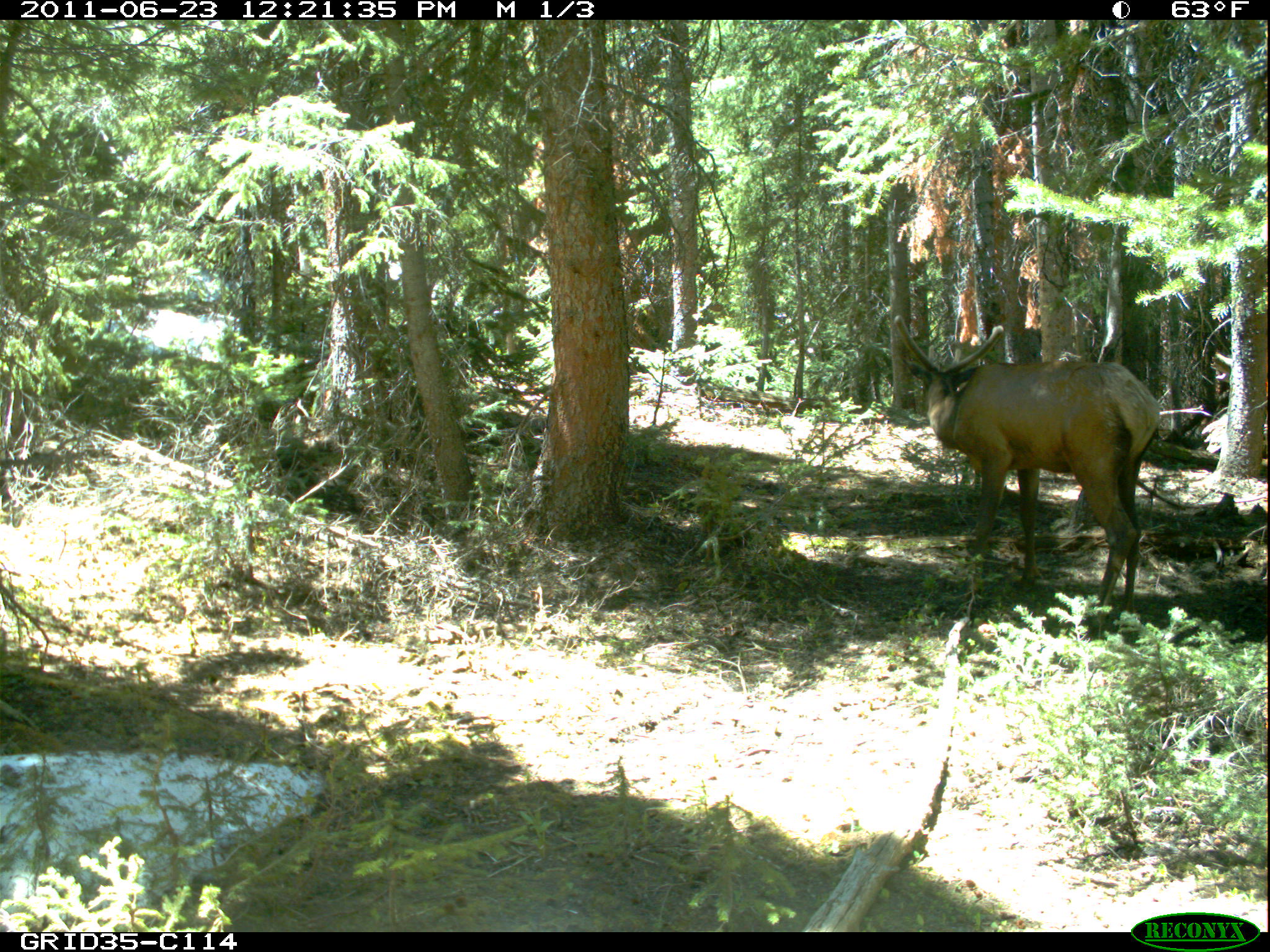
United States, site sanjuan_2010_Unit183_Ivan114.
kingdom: Animalia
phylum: Chordata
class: Mammalia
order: Artiodactyla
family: Cervidae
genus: Cervus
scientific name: Cervus elaphus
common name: red deer